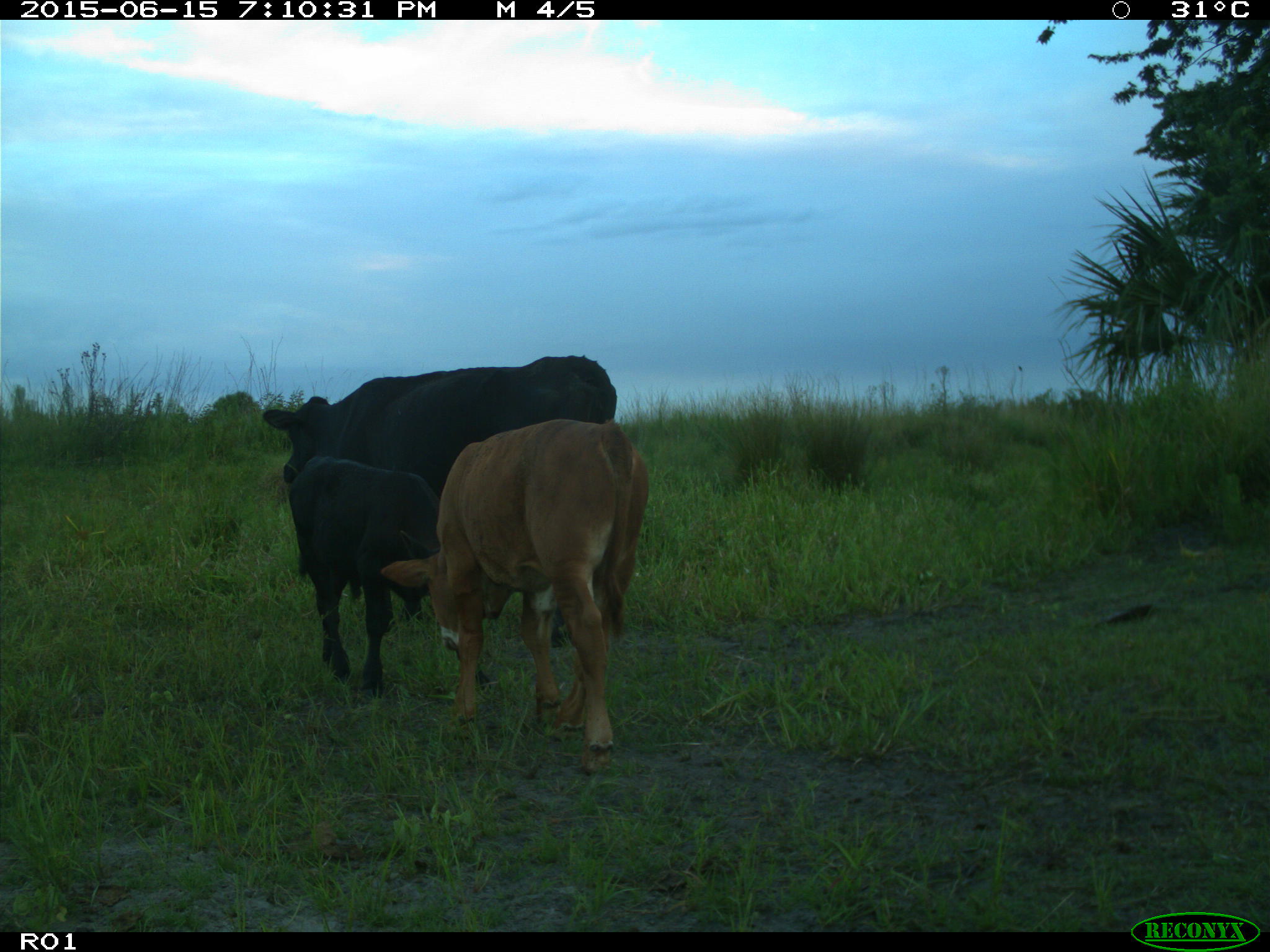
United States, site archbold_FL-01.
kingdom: Animalia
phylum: Chordata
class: Mammalia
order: Artiodactyla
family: Bovidae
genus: Bos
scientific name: Bos taurus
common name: domestic cow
Bos taurus (domestic cow).